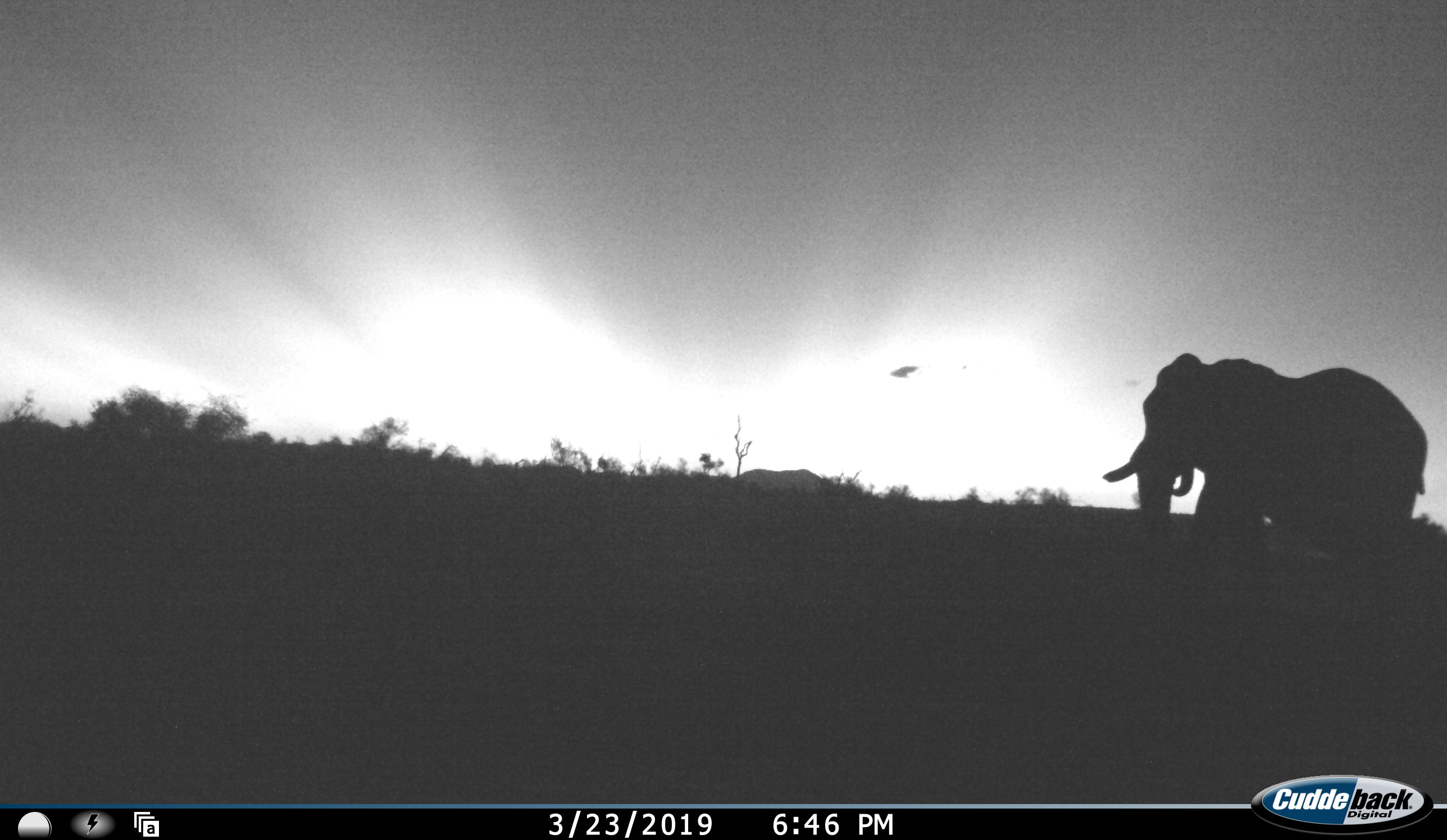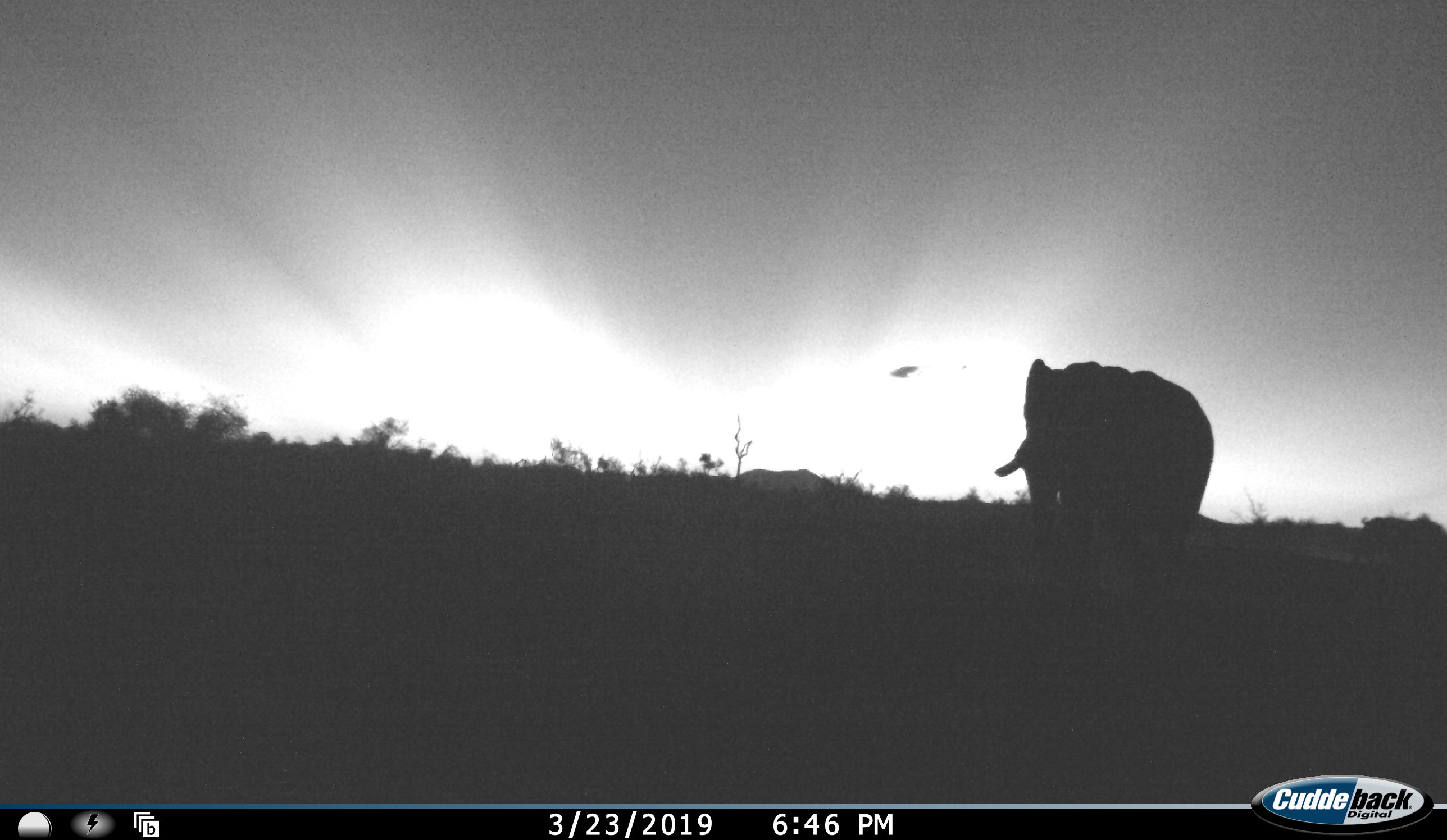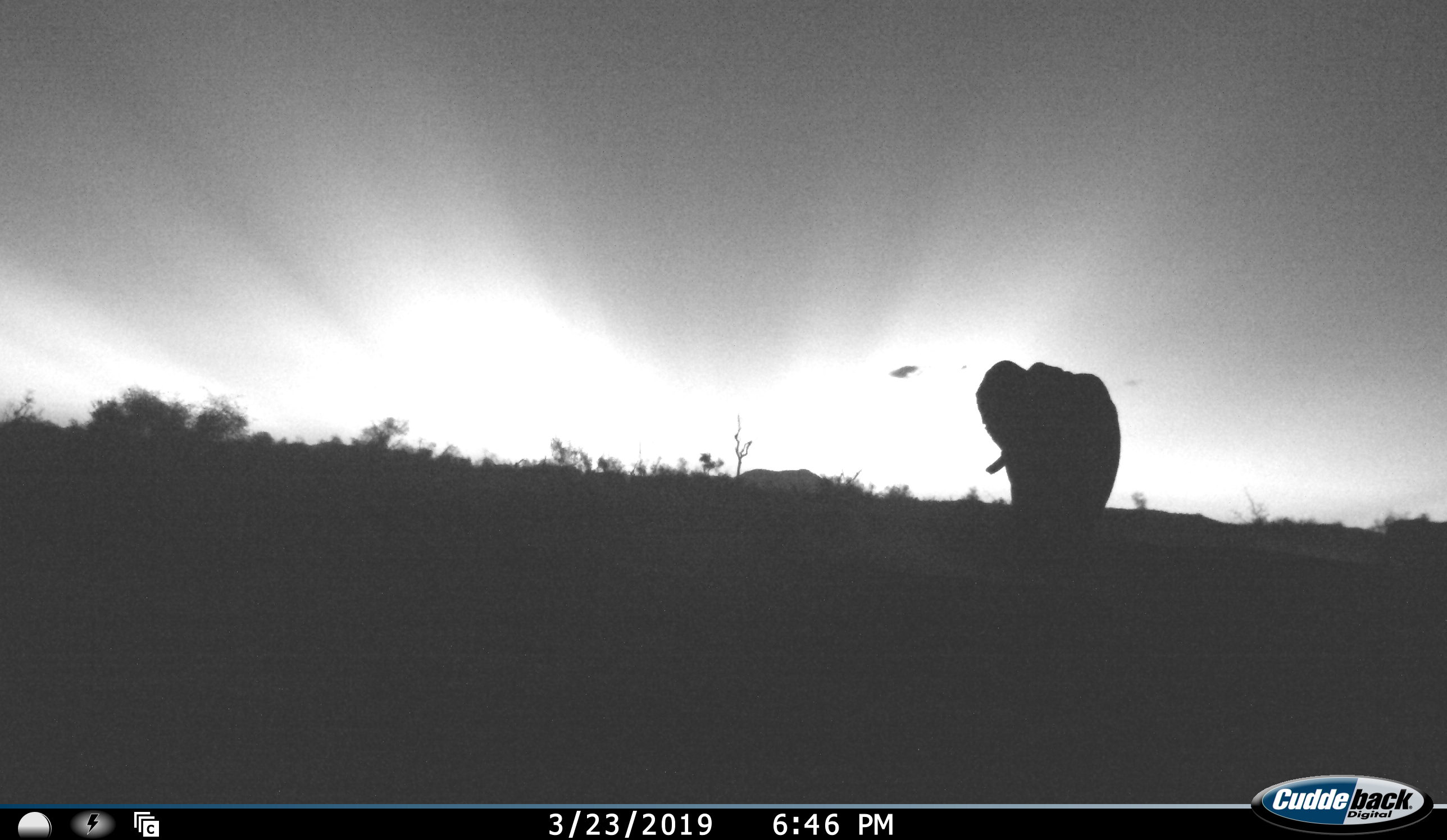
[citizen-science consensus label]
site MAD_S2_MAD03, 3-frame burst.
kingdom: Animalia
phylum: Chordata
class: Mammalia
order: Proboscidea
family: Elephantidae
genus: Loxodonta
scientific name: Loxodonta africana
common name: african bush elephant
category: elephant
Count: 1.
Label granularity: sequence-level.